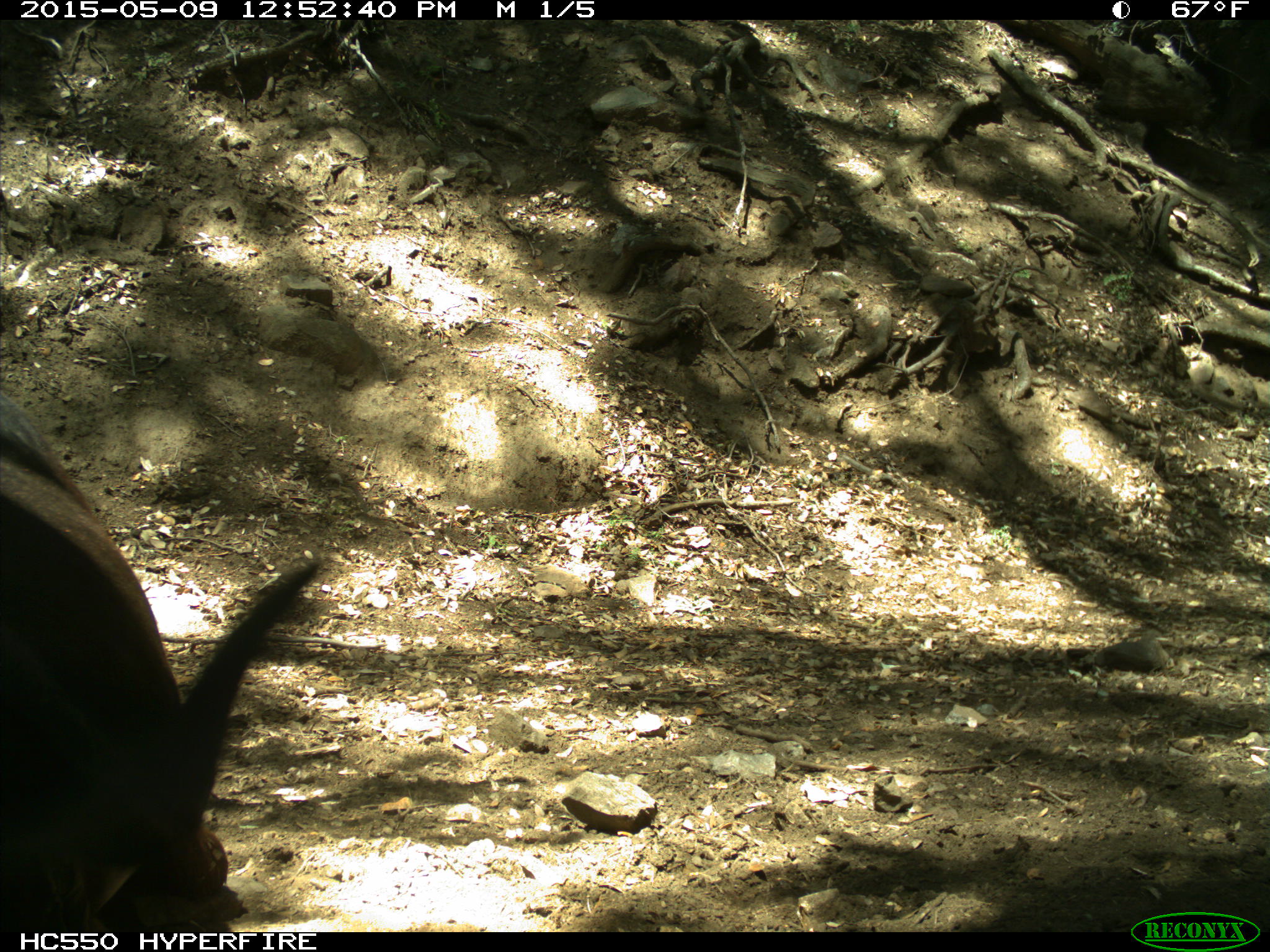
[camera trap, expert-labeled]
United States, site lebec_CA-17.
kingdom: Animalia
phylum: Chordata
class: Mammalia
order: Artiodactyla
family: Bovidae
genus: Bos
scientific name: Bos taurus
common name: domestic cow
Bos taurus (domestic cow).